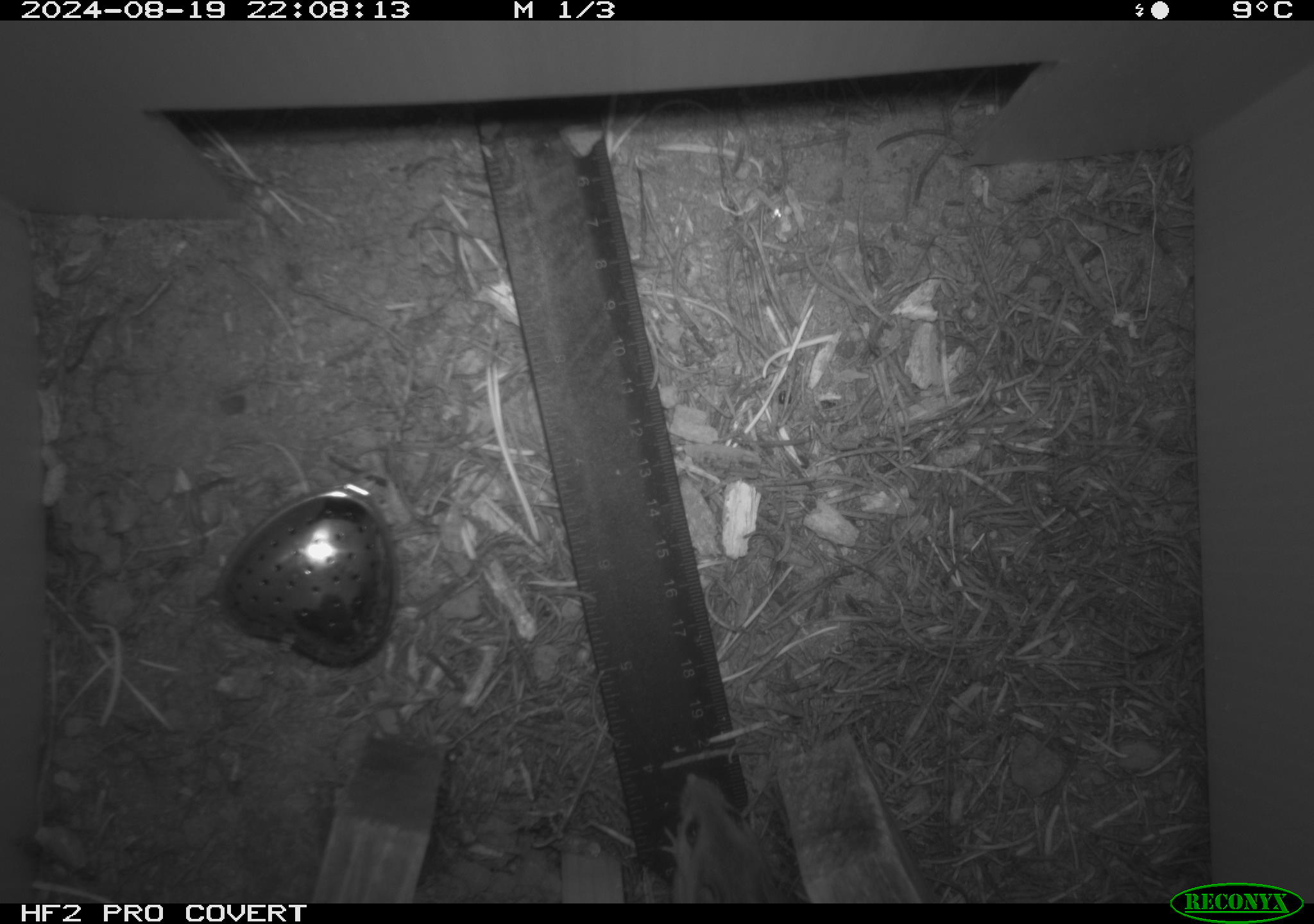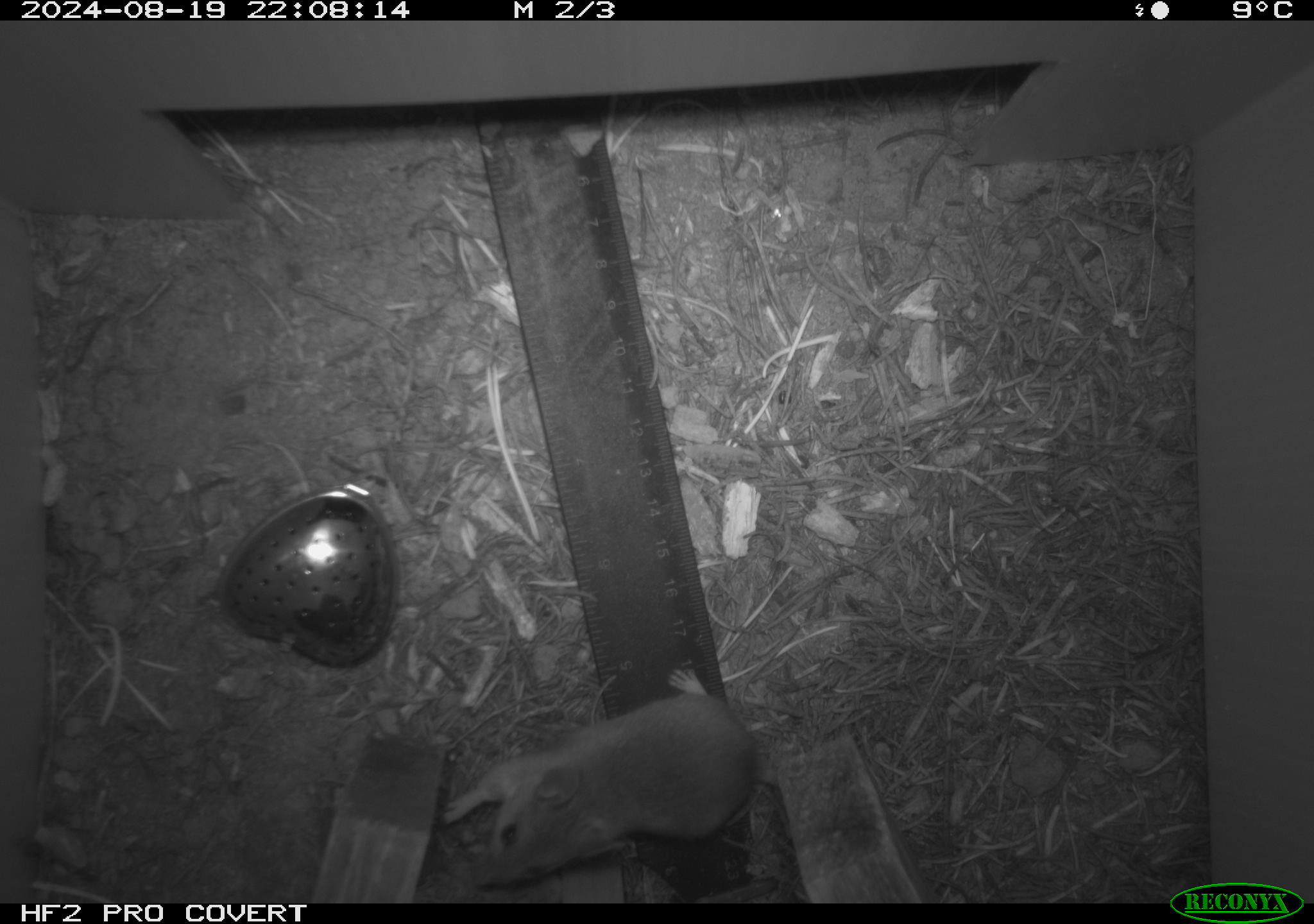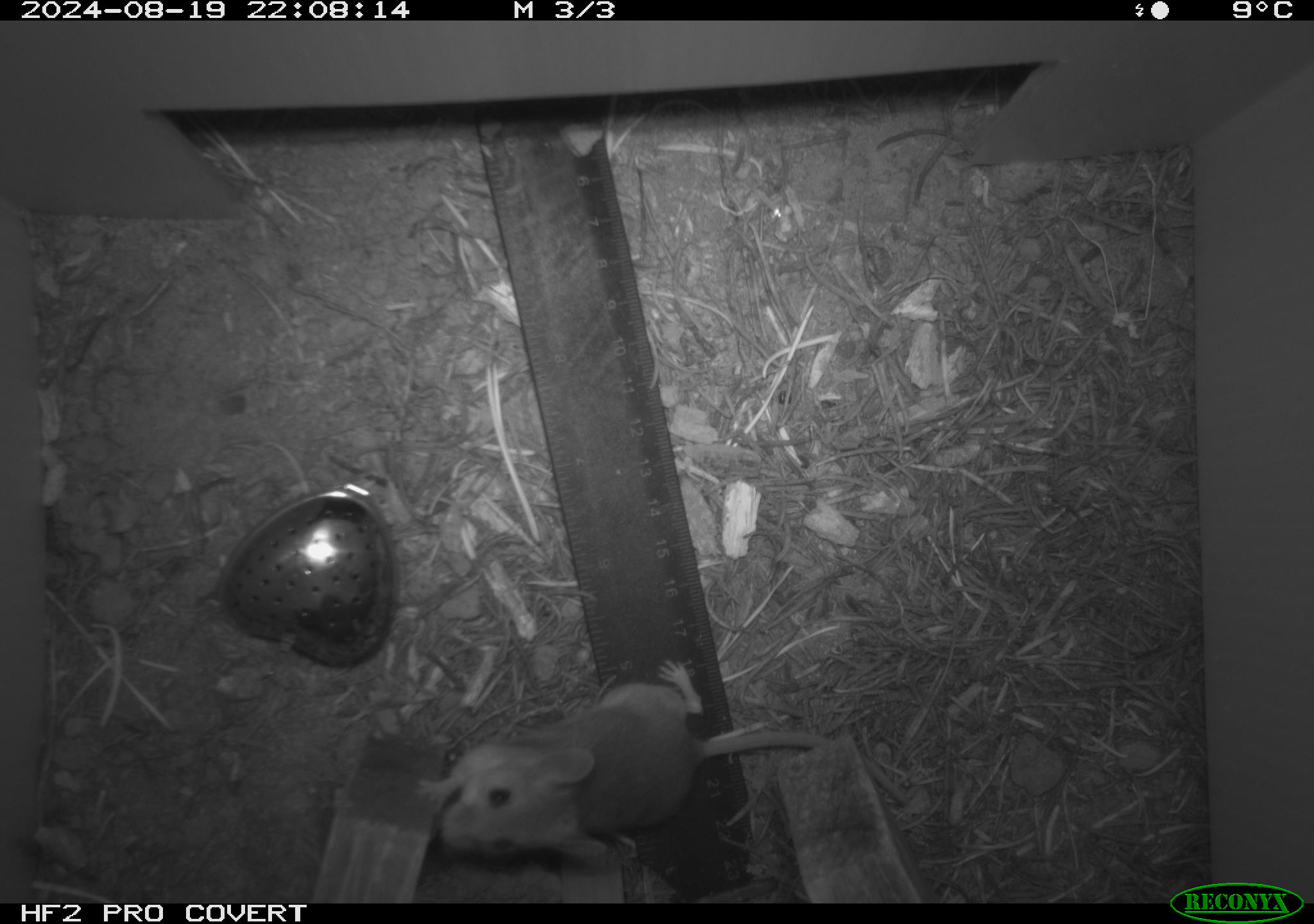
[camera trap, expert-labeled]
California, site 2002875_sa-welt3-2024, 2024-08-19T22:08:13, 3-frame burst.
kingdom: Animalia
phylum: Chordata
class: Mammalia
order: Rodentia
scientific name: Rodentia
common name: mouse species